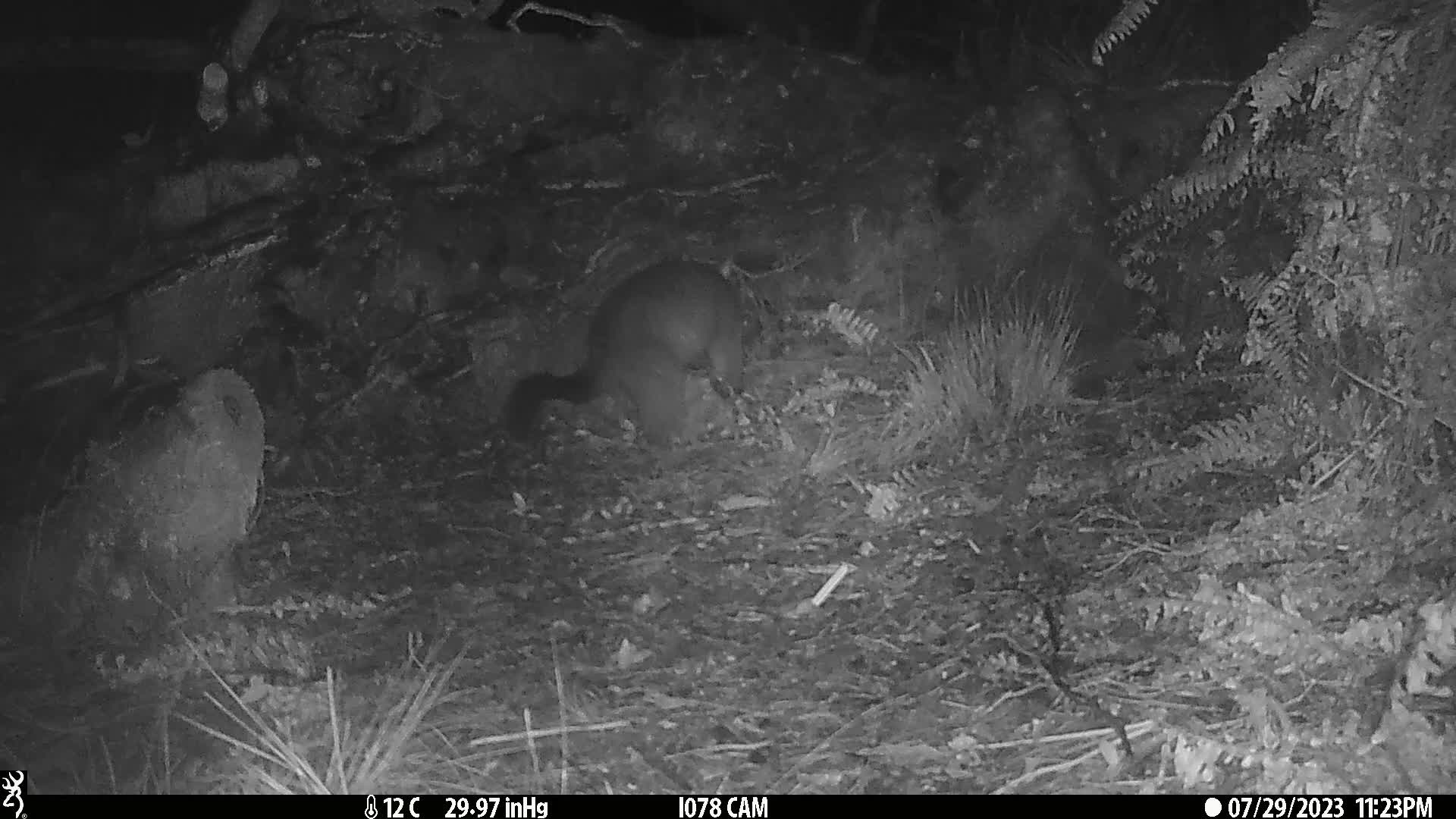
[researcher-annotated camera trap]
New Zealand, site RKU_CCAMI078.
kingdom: Animalia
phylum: Chordata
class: Mammalia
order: Diprotodontia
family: Phalangeridae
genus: Trichosurus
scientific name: Trichosurus vulpecula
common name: common brushtail possum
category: possum